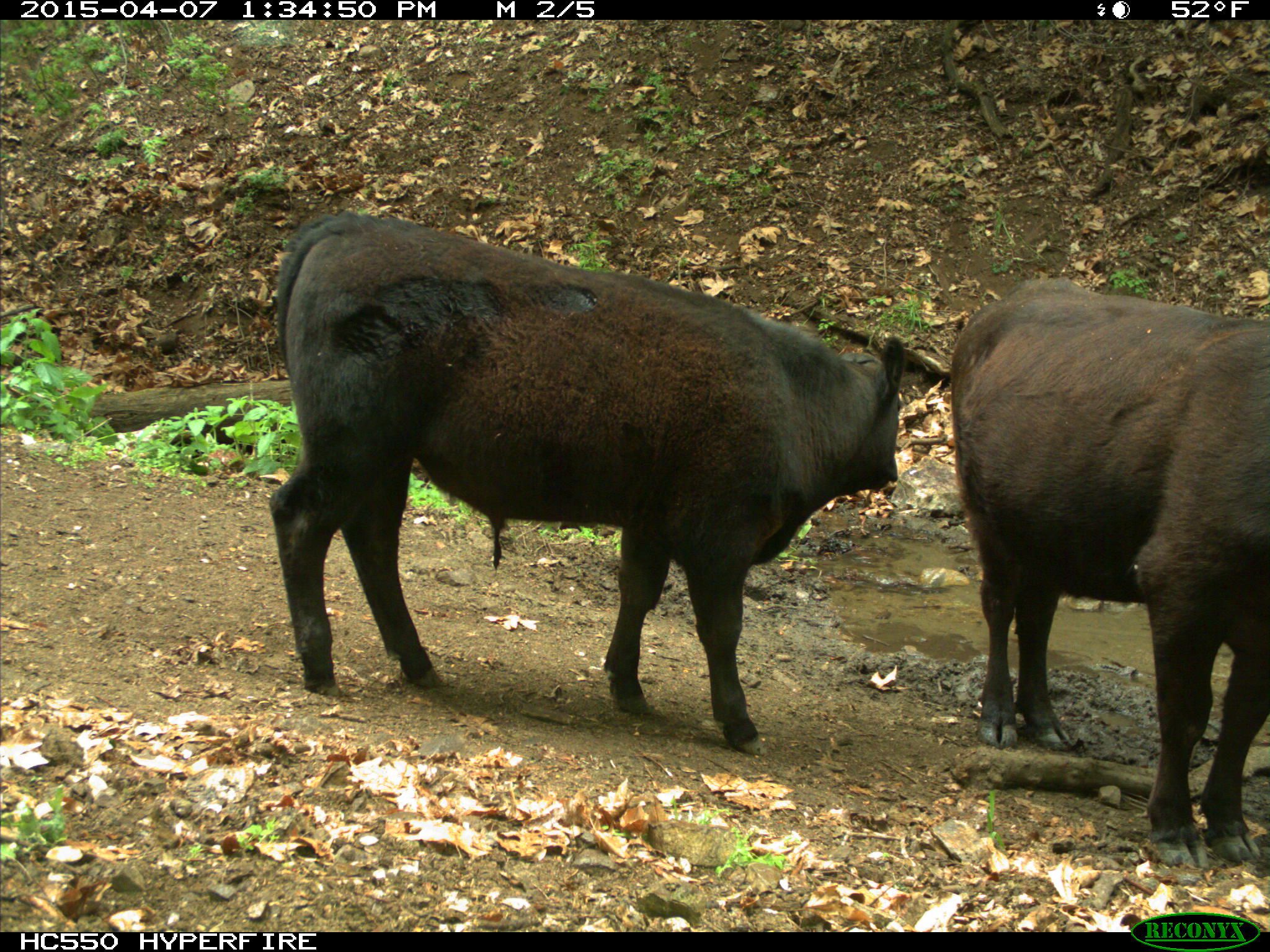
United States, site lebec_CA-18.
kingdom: Animalia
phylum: Chordata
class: Mammalia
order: Artiodactyla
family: Bovidae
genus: Bos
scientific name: Bos taurus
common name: domestic cow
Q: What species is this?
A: Bos taurus (domestic cow).